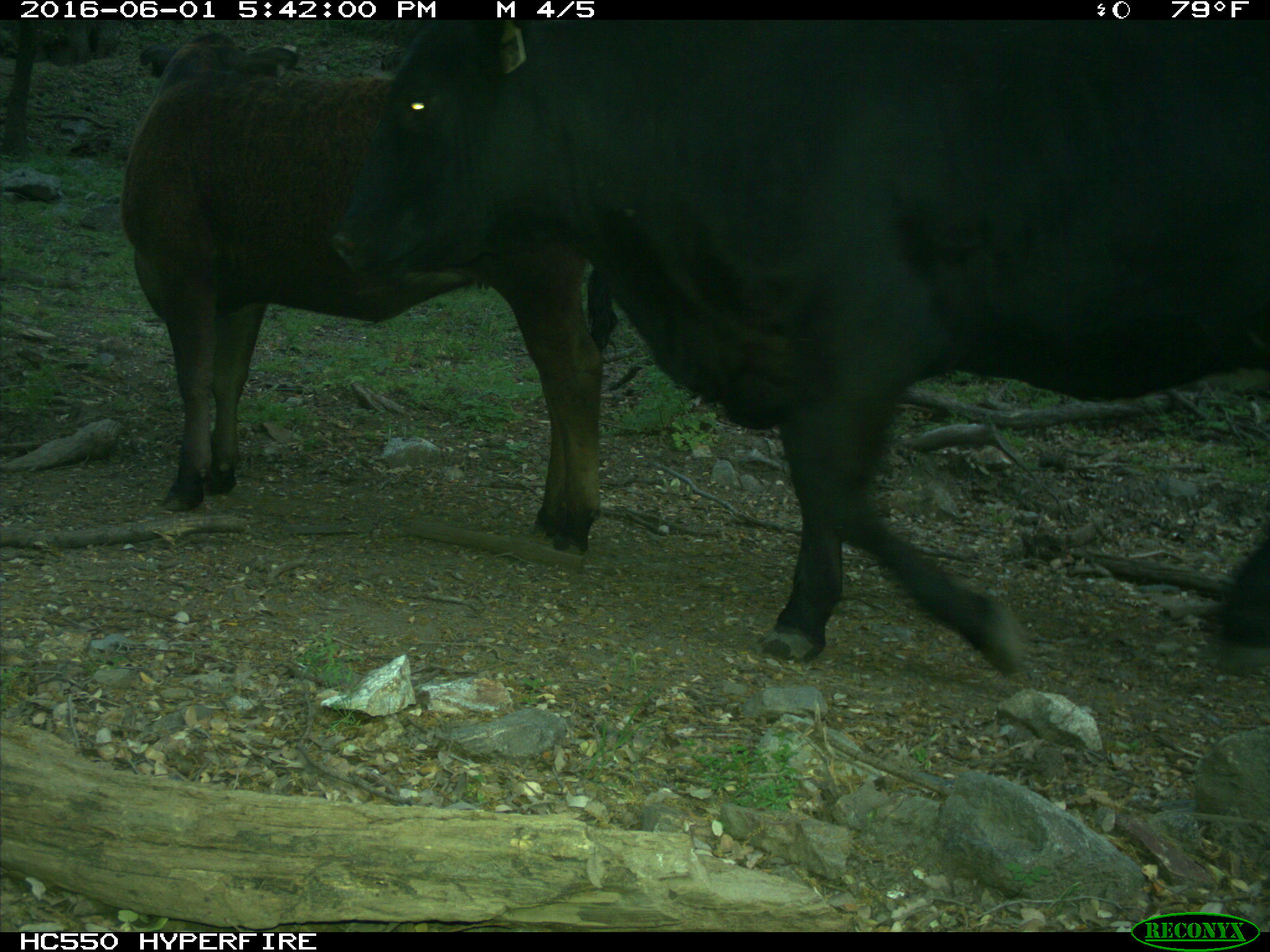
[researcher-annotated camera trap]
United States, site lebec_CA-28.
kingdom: Animalia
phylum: Chordata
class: Mammalia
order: Artiodactyla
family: Bovidae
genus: Bos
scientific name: Bos taurus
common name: domestic cow